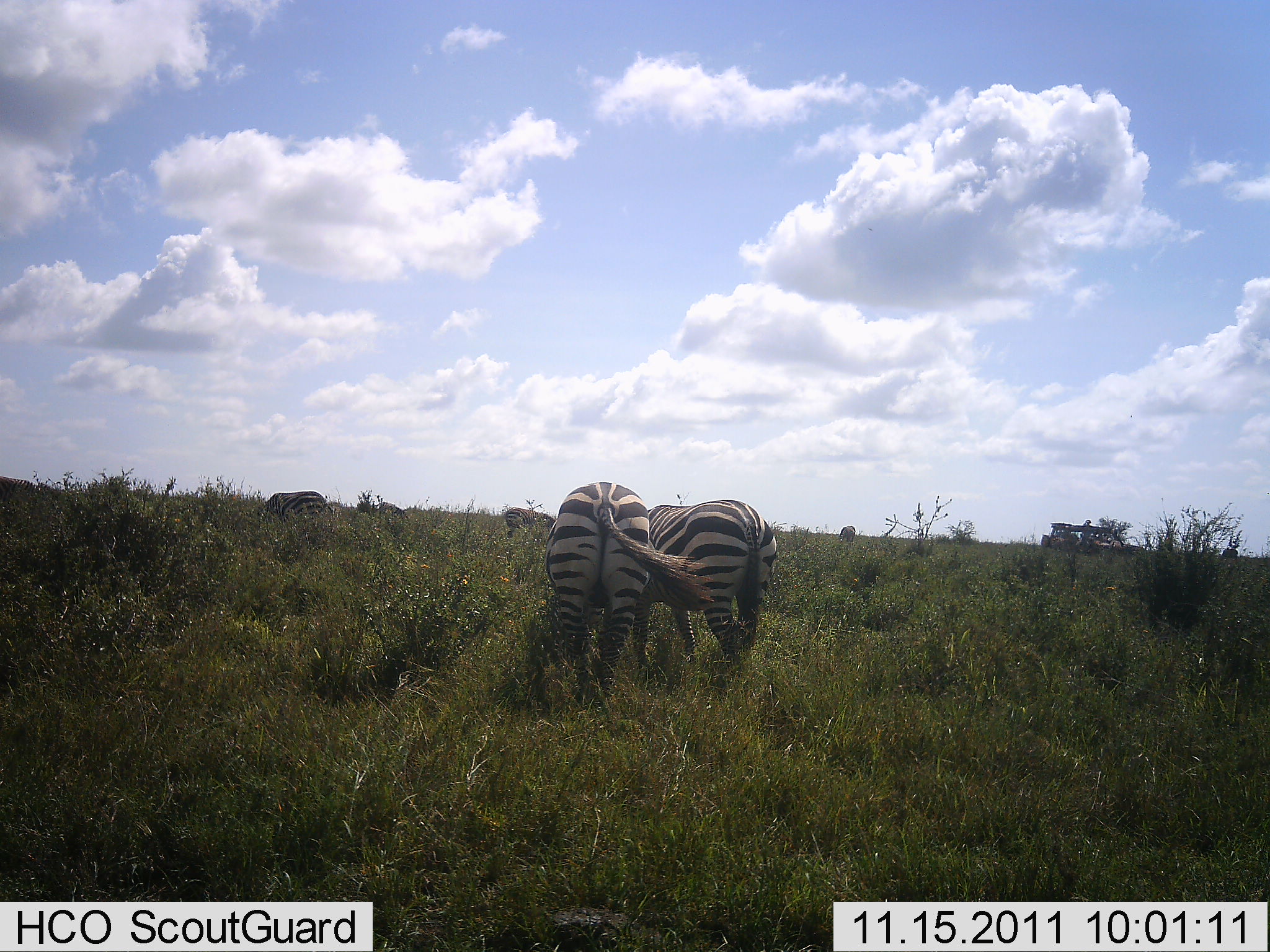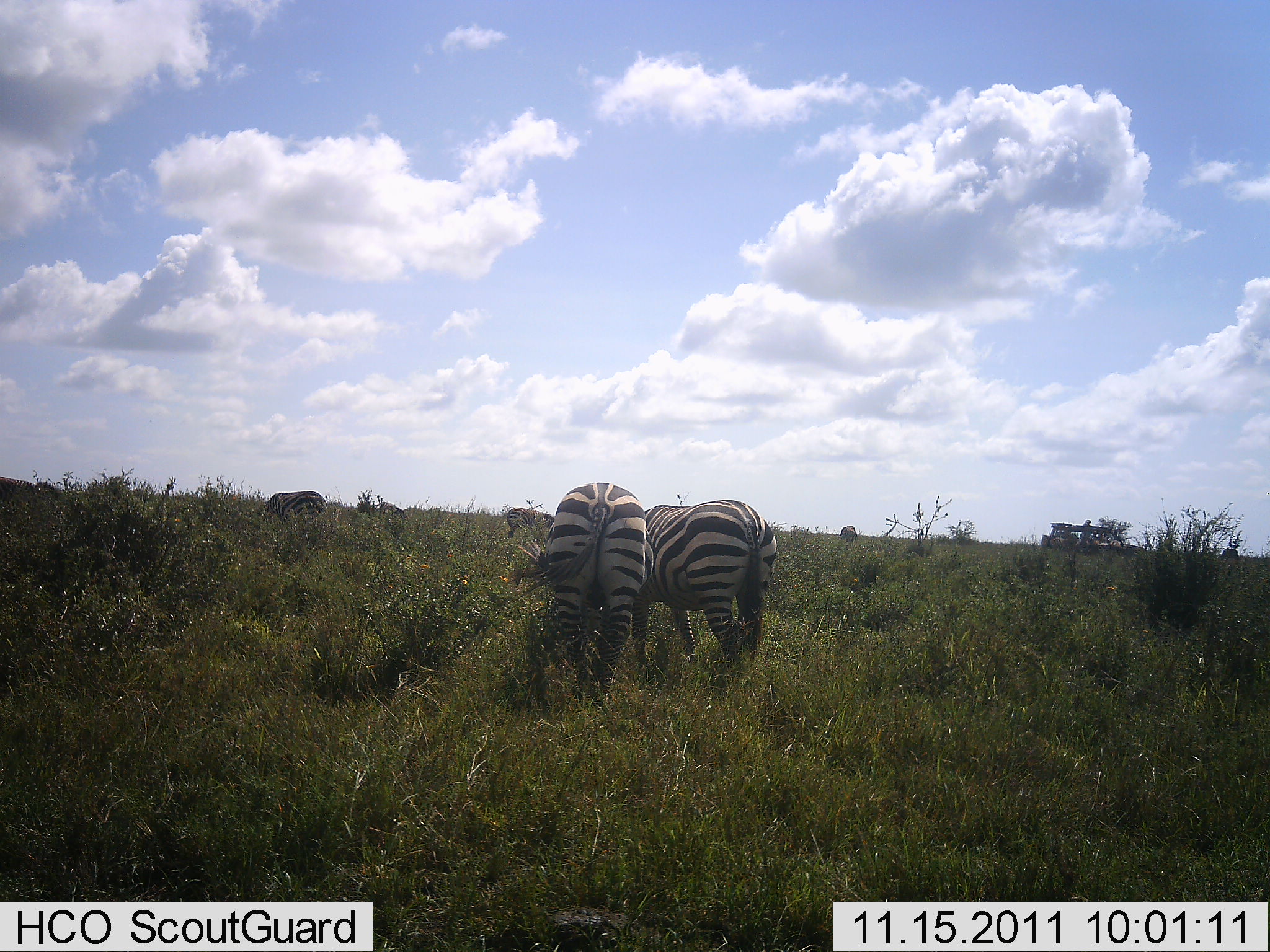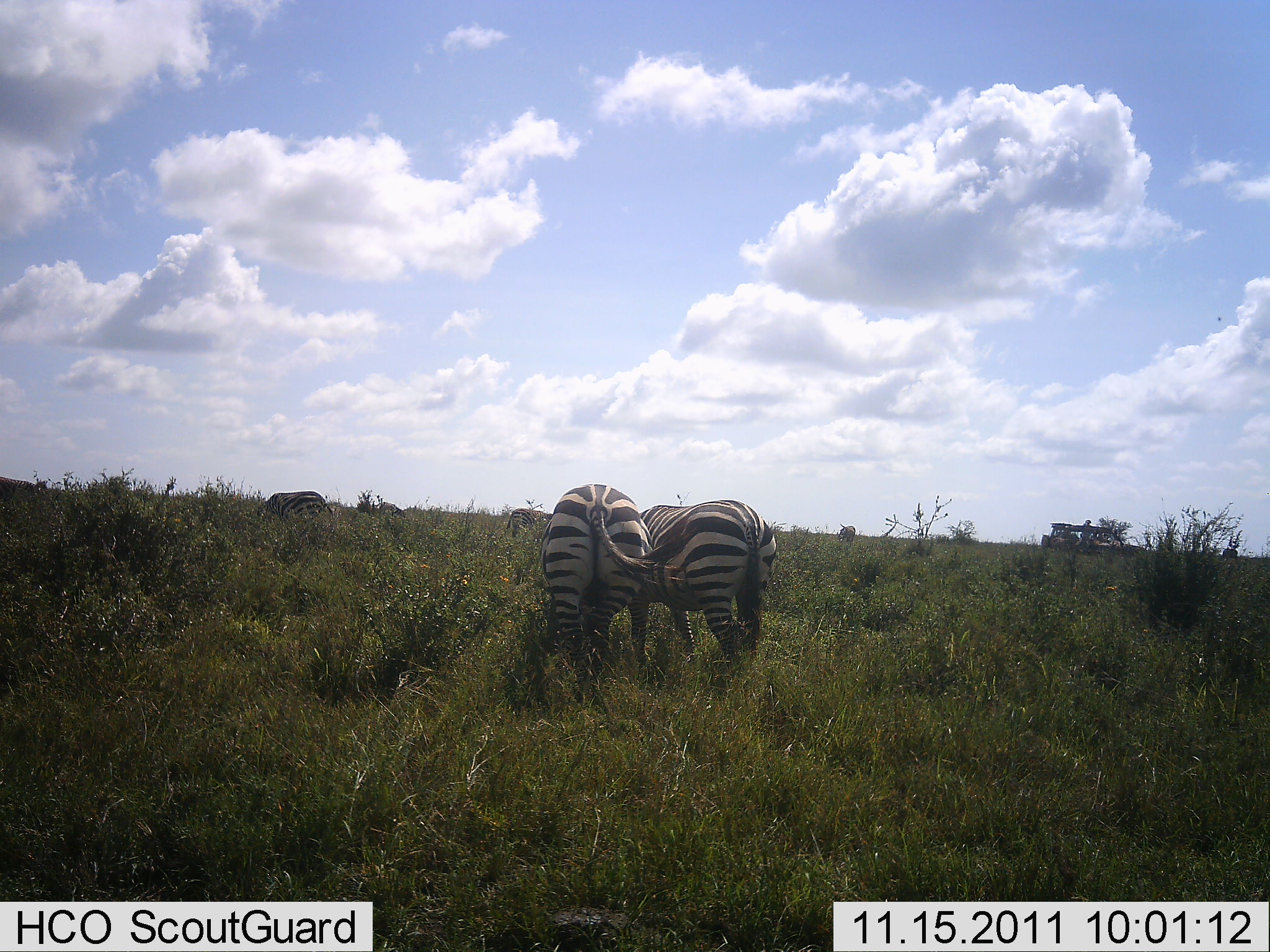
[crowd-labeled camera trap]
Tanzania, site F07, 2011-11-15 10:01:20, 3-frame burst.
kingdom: Animalia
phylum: Chordata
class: Mammalia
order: Perissodactyla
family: Equidae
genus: Equus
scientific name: Equus quagga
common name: plains zebra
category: zebra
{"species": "zebra (plains zebra) (Equus quagga)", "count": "2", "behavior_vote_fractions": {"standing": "27%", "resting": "0%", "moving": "0%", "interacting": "18%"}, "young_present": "0%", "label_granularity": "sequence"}